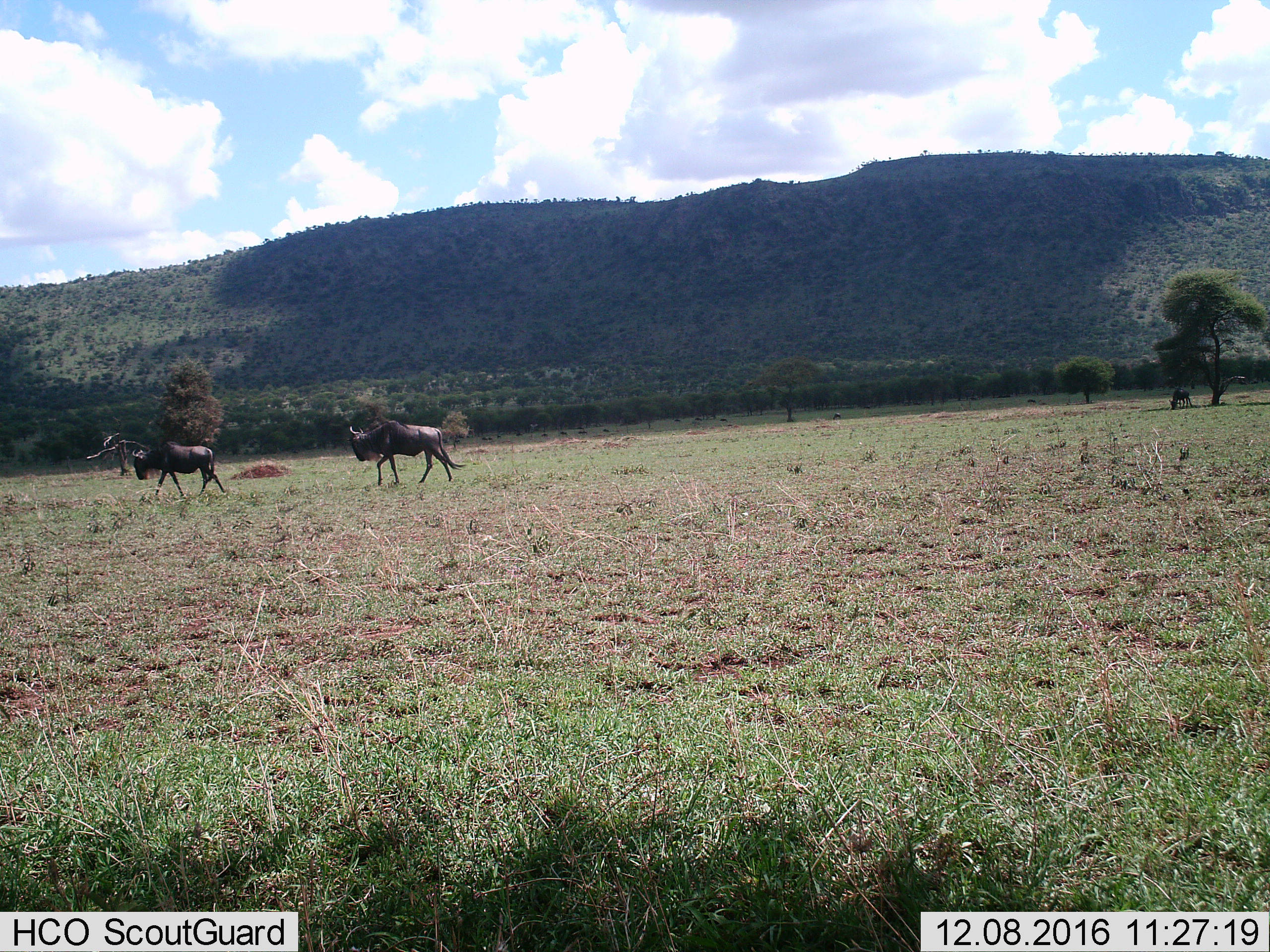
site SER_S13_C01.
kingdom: Animalia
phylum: Chordata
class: Mammalia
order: Artiodactyla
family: Bovidae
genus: Connochaetes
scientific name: Connochaetes taurinus taurinus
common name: blue wildebeest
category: wildebeestblue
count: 2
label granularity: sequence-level